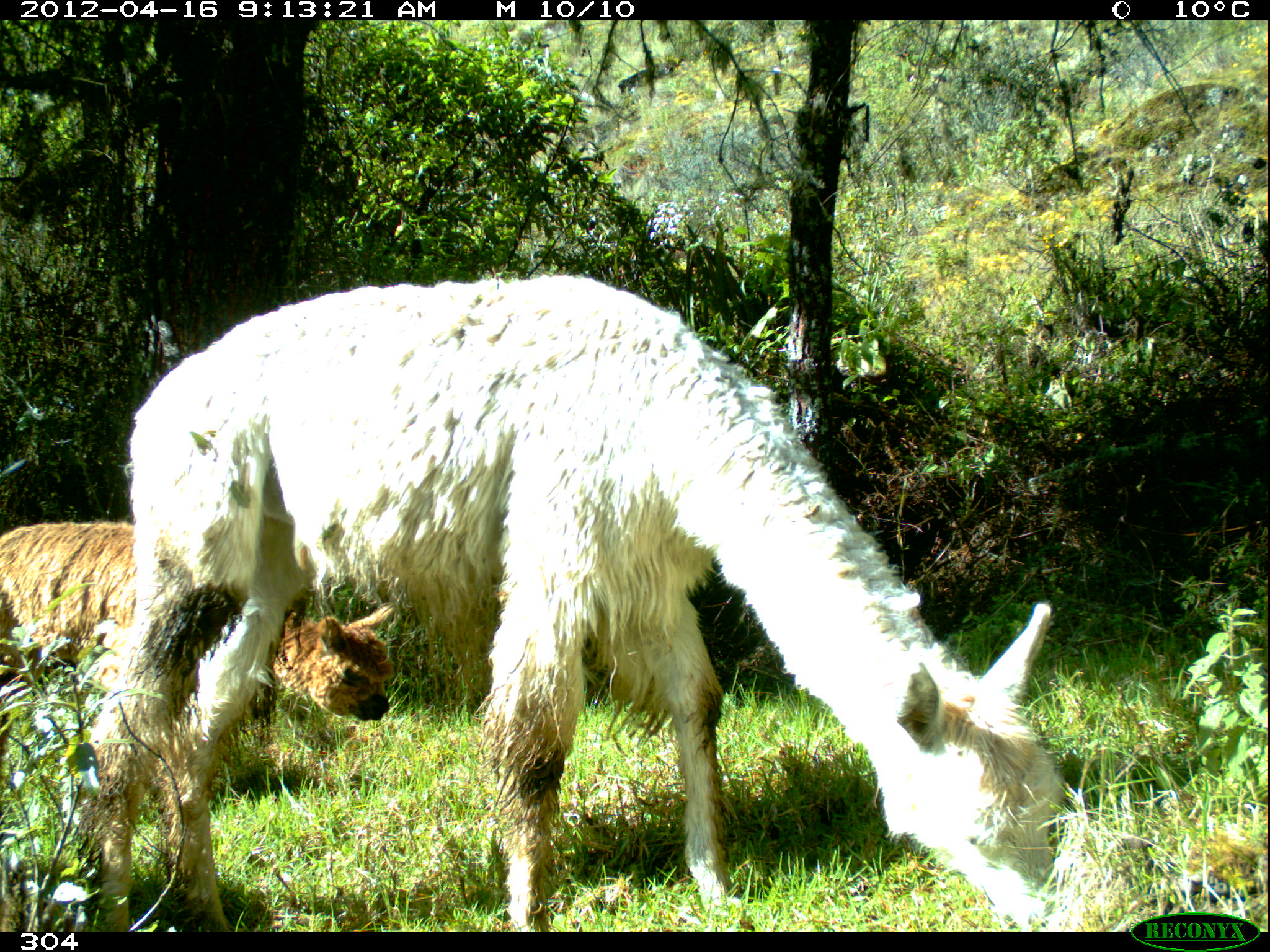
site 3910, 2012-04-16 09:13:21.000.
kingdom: Animalia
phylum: Chordata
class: Mammalia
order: Artiodactyla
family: Camelidae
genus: Vicugna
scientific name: Vicugna pacos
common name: alpaca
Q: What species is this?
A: Vicugna pacos (alpaca).